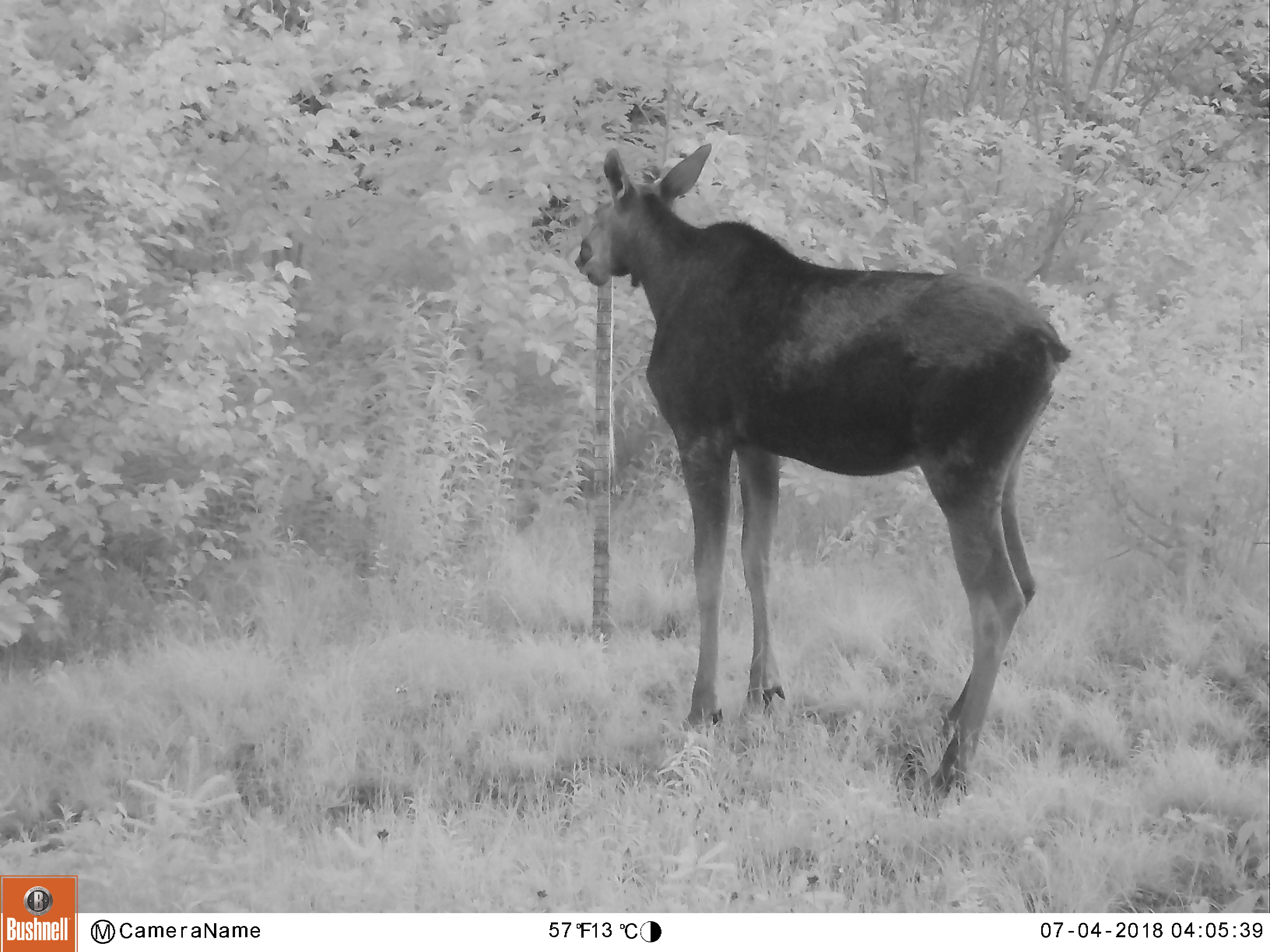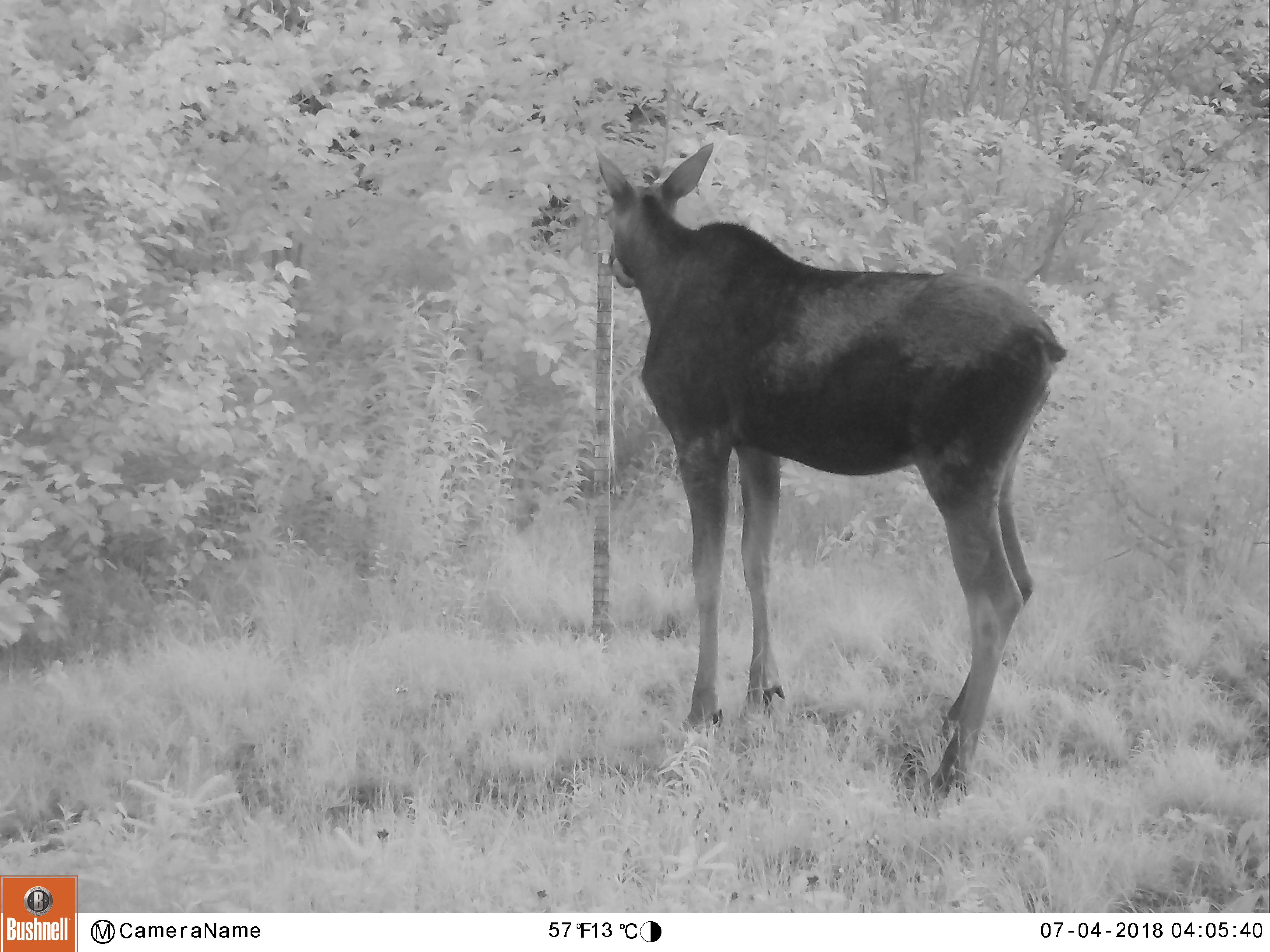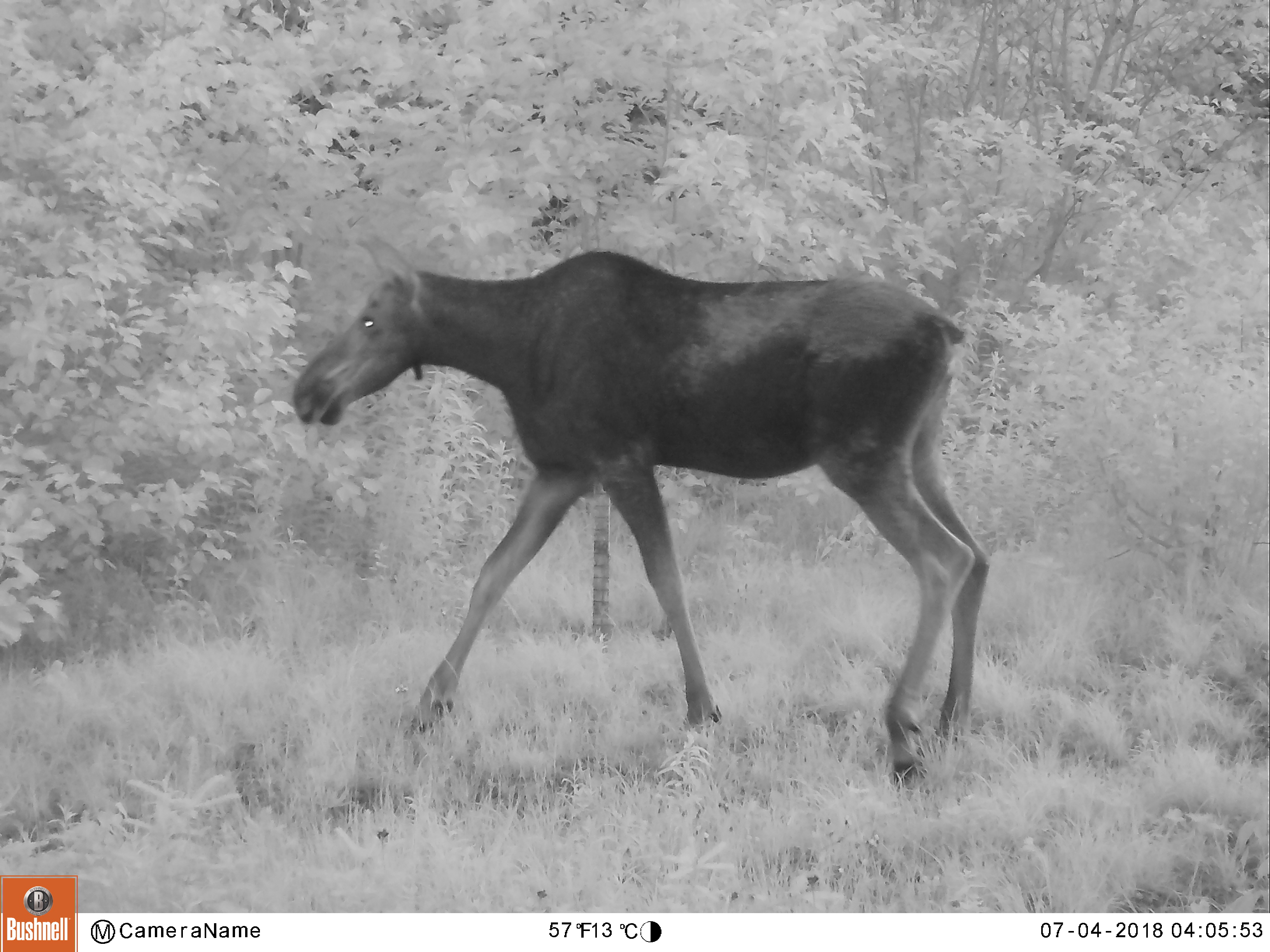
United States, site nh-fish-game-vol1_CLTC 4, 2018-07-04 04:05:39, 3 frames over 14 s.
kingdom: Animalia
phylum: Chordata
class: Mammalia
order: Artiodactyla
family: Cervidae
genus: Alces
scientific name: Alces alces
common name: moose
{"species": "moose (Alces alces)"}